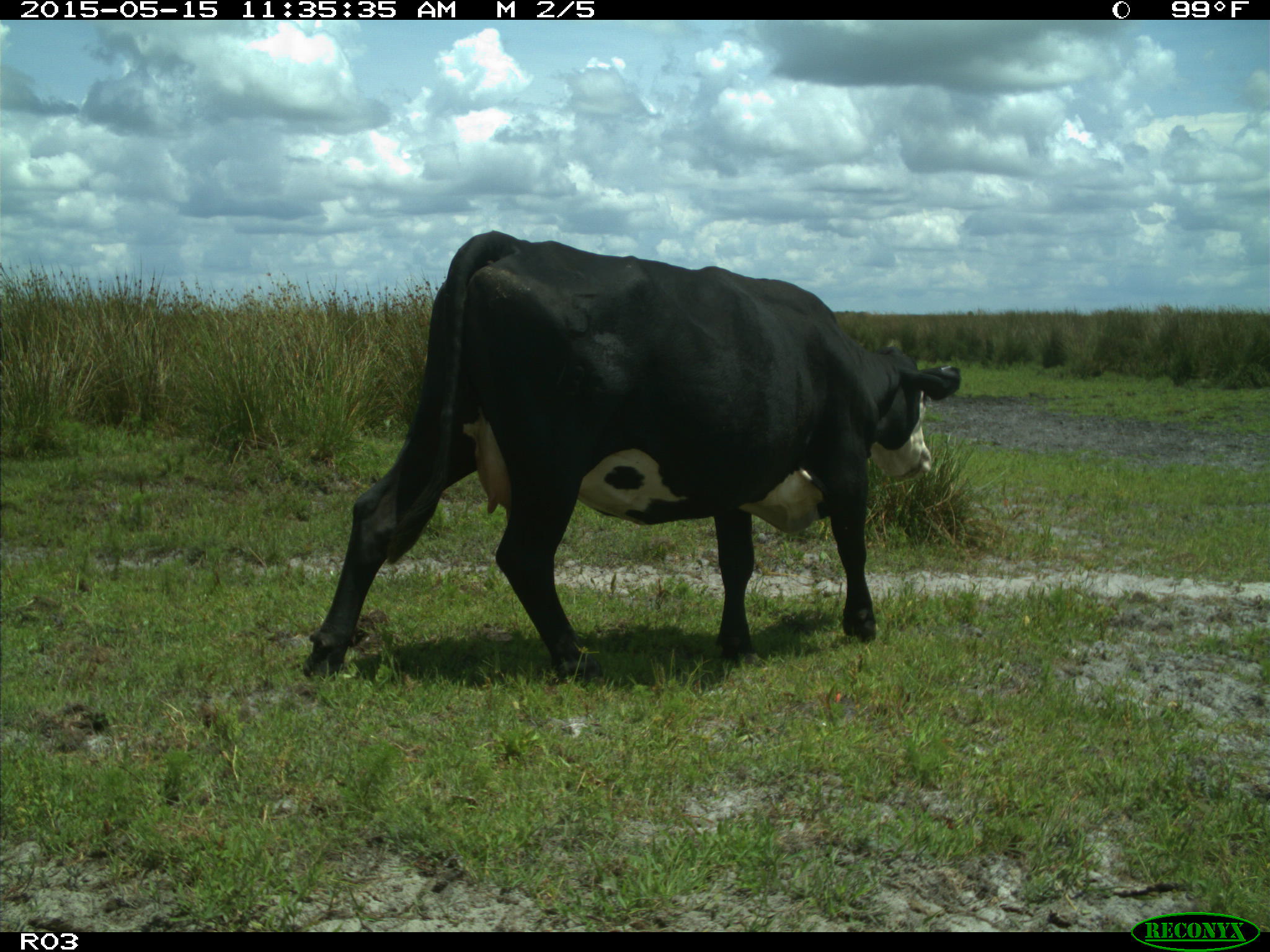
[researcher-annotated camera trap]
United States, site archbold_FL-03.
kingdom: Animalia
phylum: Chordata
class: Mammalia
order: Artiodactyla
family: Bovidae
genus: Bos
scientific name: Bos taurus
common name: domestic cow